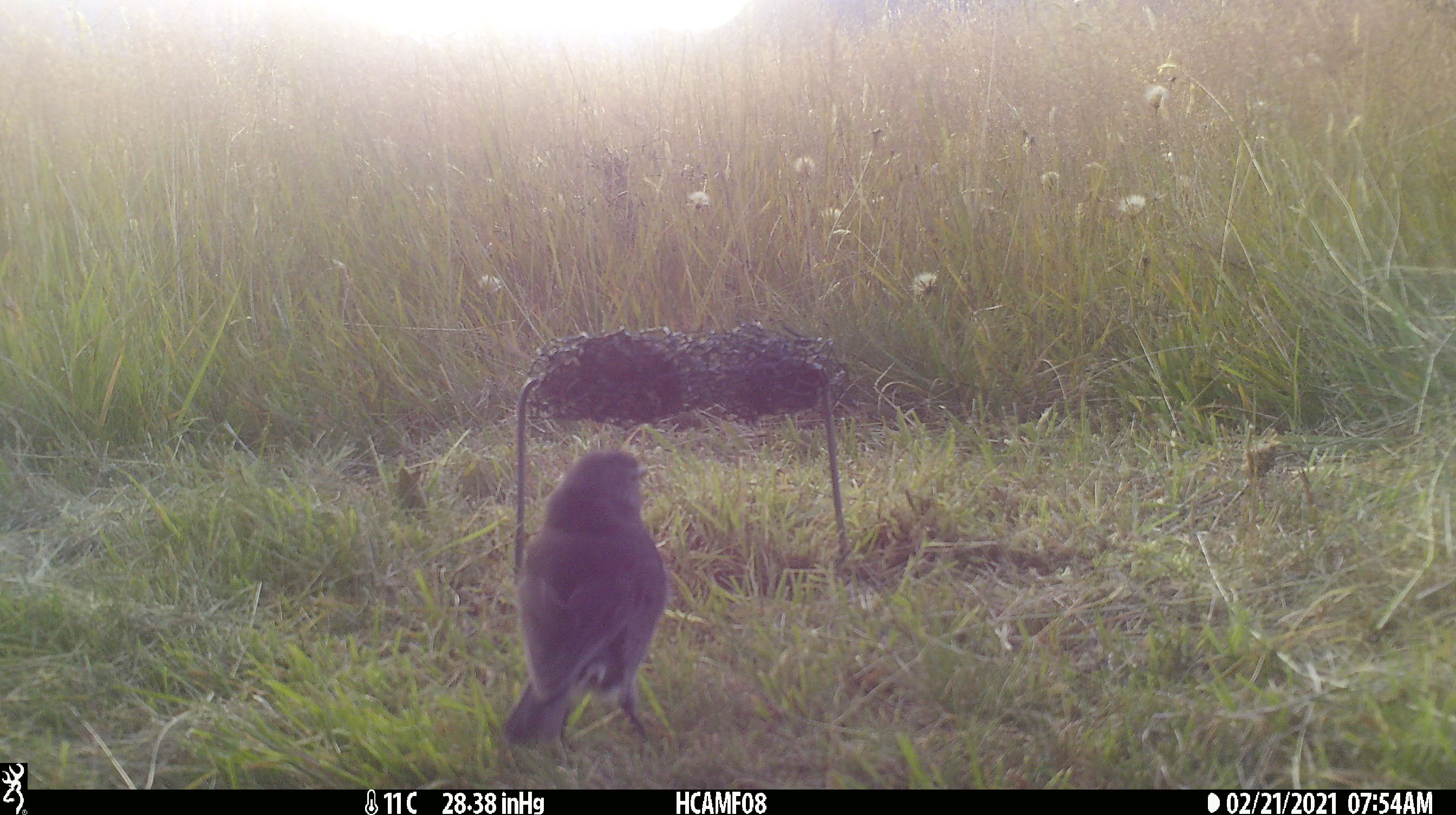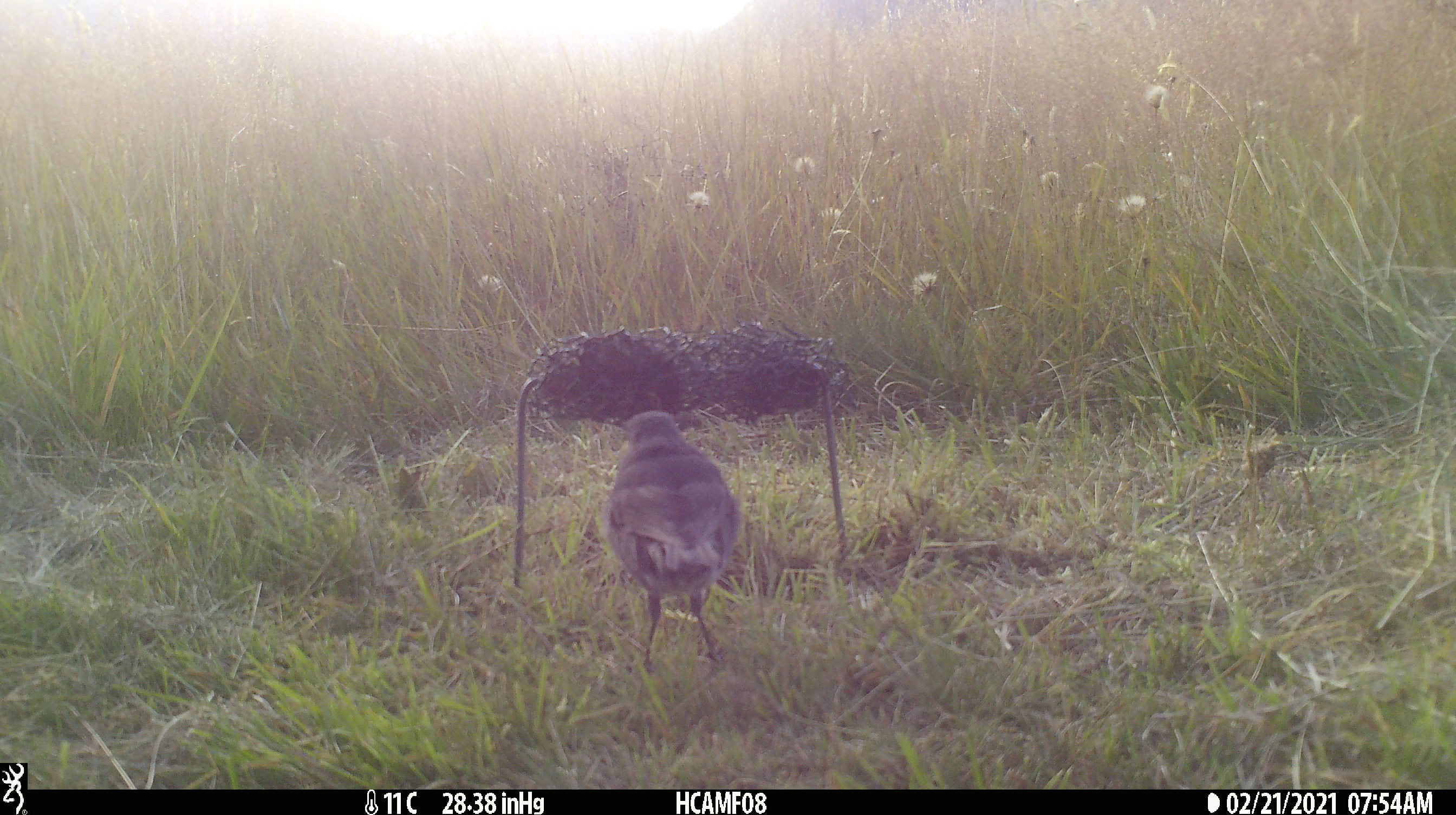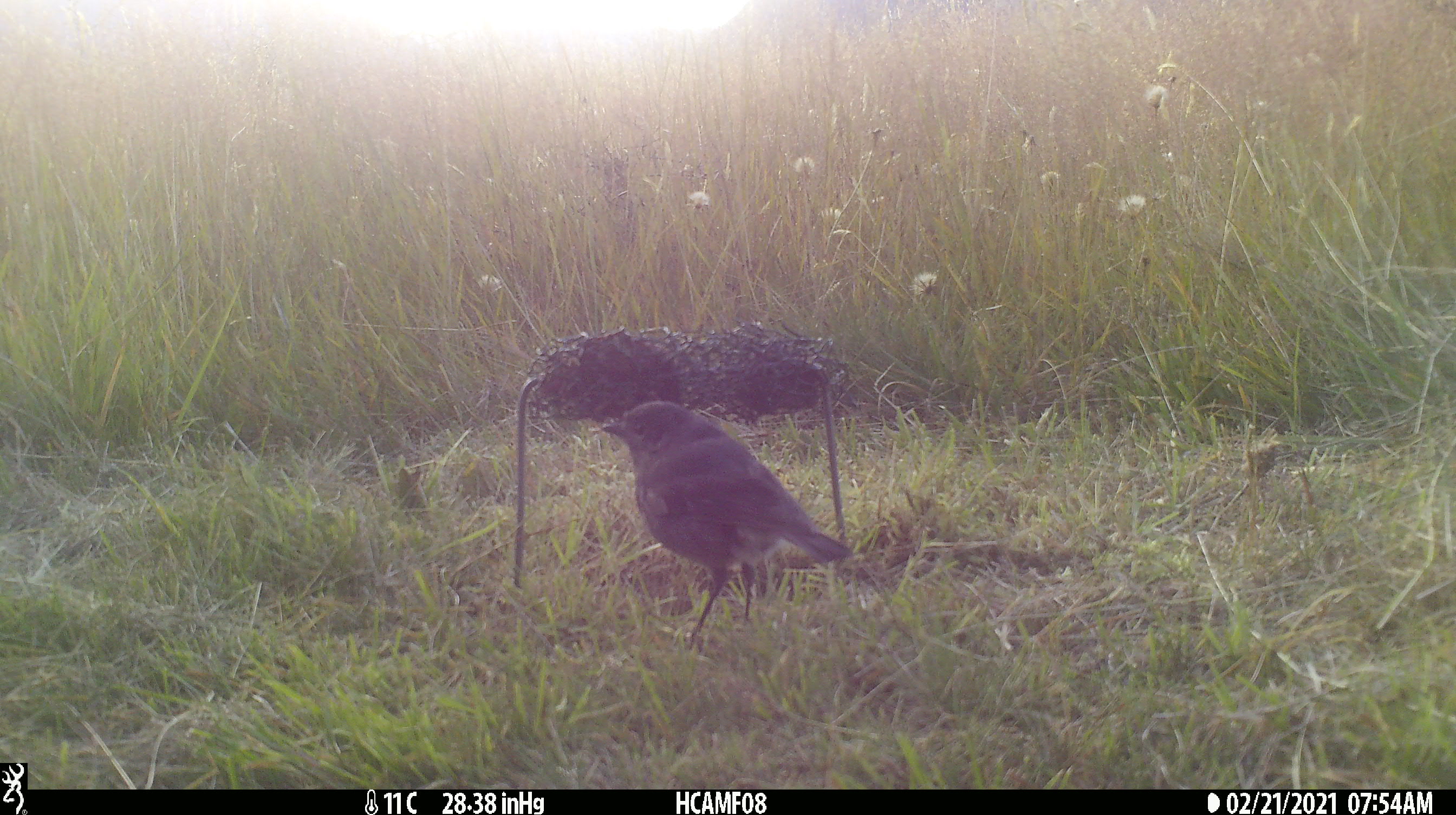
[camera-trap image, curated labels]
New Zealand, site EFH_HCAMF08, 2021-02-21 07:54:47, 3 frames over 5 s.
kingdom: Animalia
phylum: Chordata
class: Aves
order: Passeriformes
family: Petroicidae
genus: Petroica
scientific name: Petroica australis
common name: new zealand robin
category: robin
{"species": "robin (new zealand robin) (Petroica australis)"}